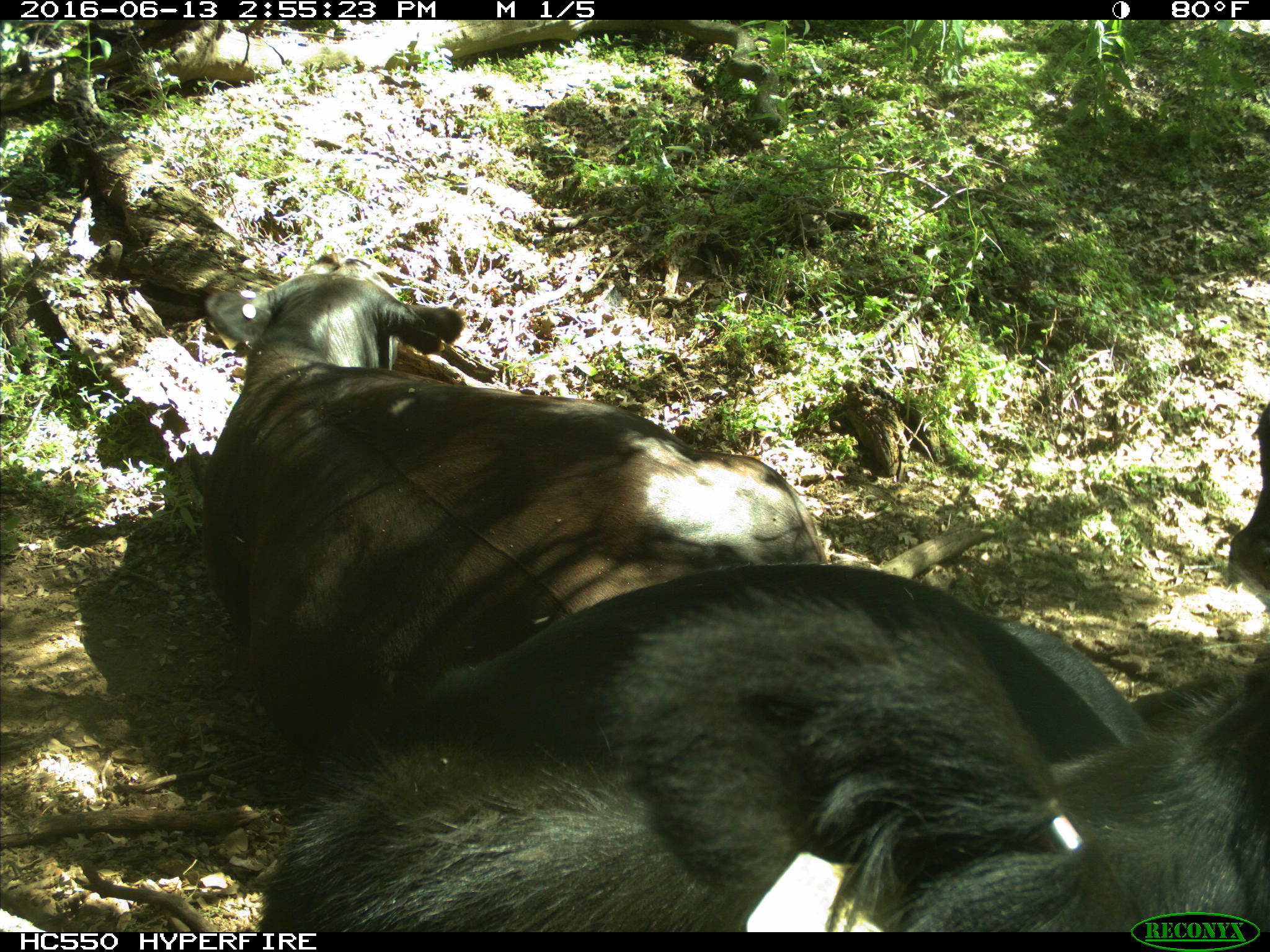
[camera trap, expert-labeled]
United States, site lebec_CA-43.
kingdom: Animalia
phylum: Chordata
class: Mammalia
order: Artiodactyla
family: Bovidae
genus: Bos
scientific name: Bos taurus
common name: domestic cow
Bos taurus (domestic cow).